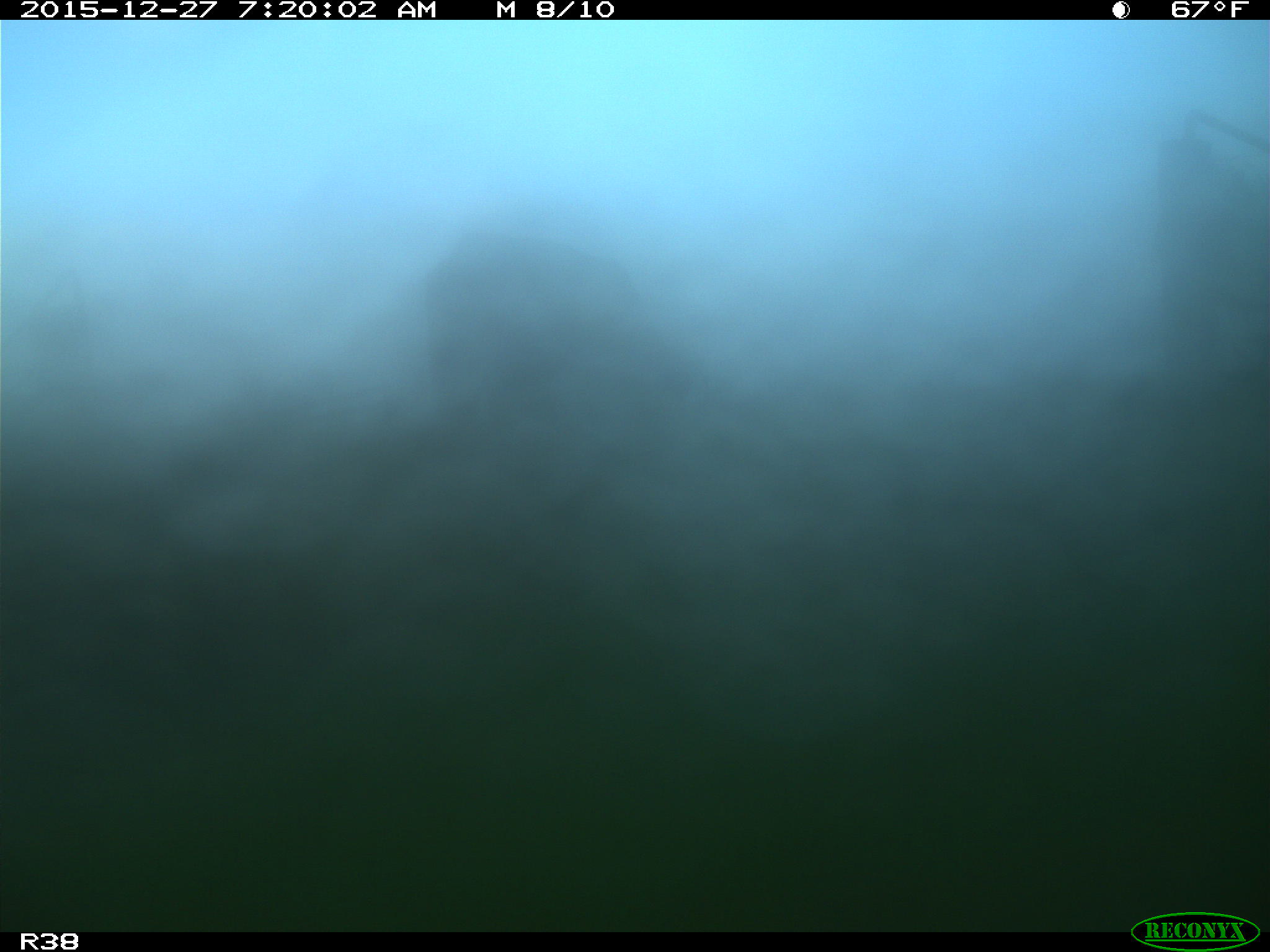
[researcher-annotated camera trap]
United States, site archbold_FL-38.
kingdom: Animalia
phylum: Chordata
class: Mammalia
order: Artiodactyla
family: Bovidae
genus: Bos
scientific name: Bos taurus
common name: domestic cow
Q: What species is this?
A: Bos taurus (domestic cow).